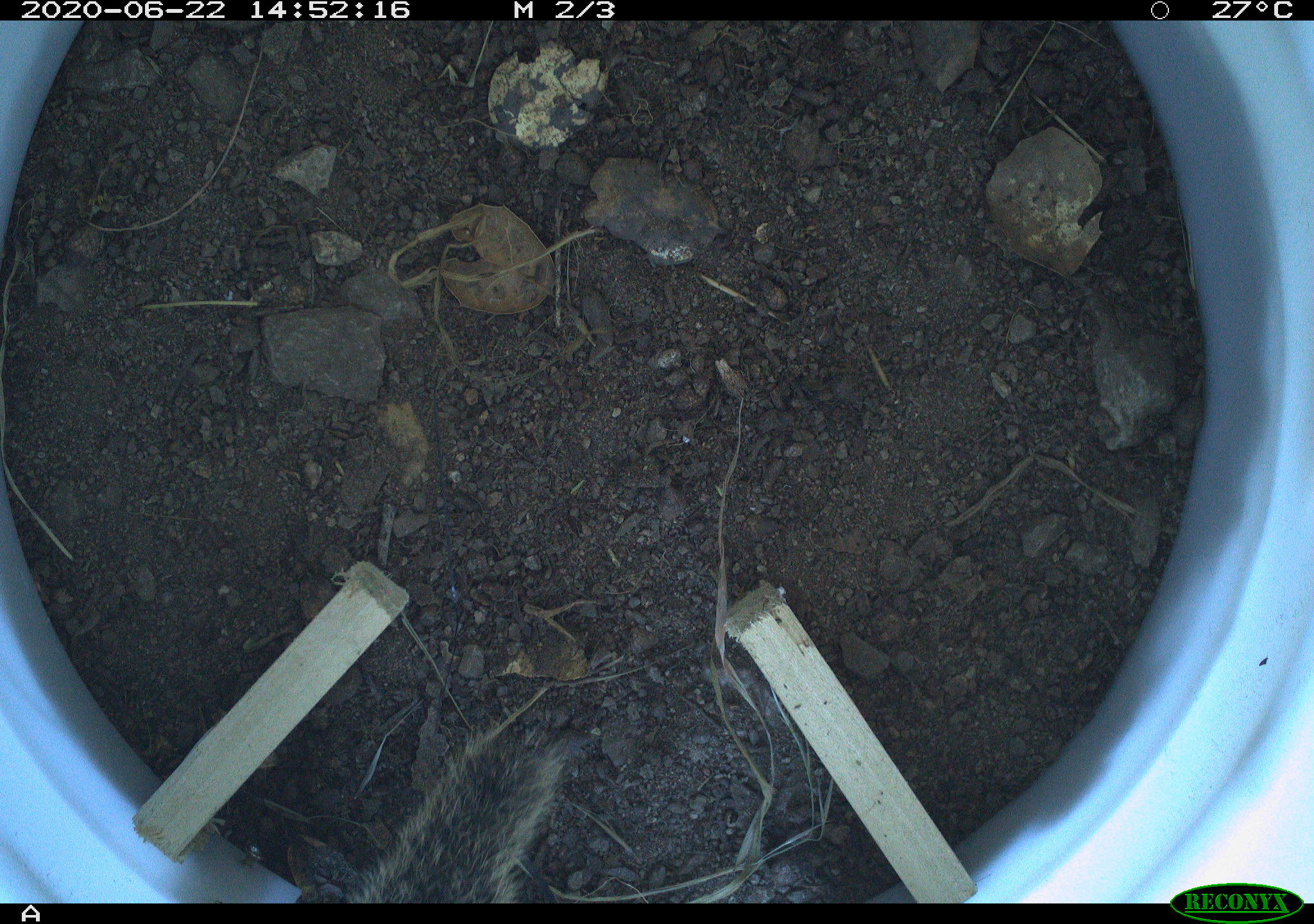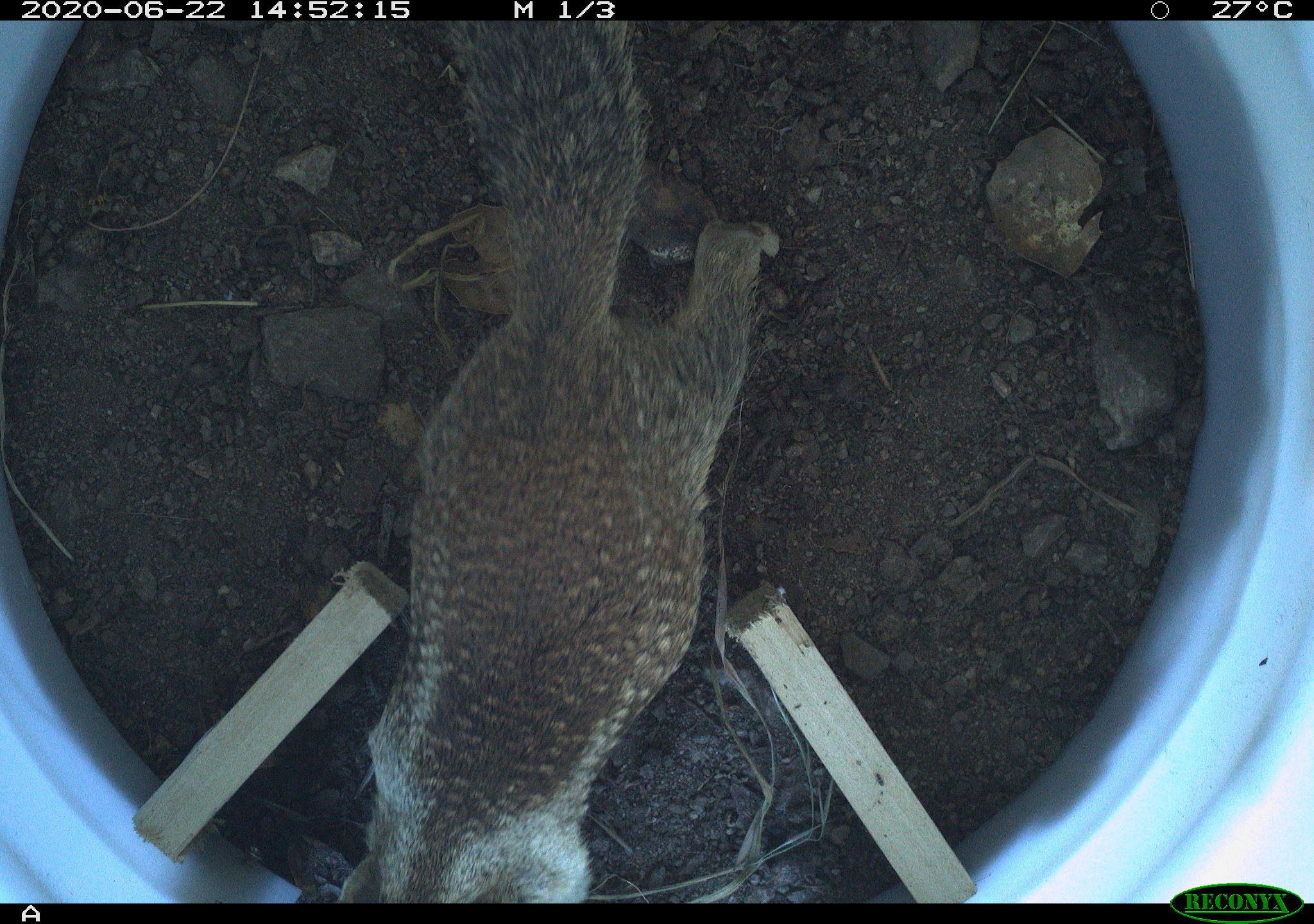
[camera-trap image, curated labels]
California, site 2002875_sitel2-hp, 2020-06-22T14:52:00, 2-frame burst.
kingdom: Animalia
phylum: Chordata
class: Mammalia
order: Rodentia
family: Sciuridae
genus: Otospermophilus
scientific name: Otospermophilus beecheyi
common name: california ground squirrel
California ground squirrel (Otospermophilus beecheyi).